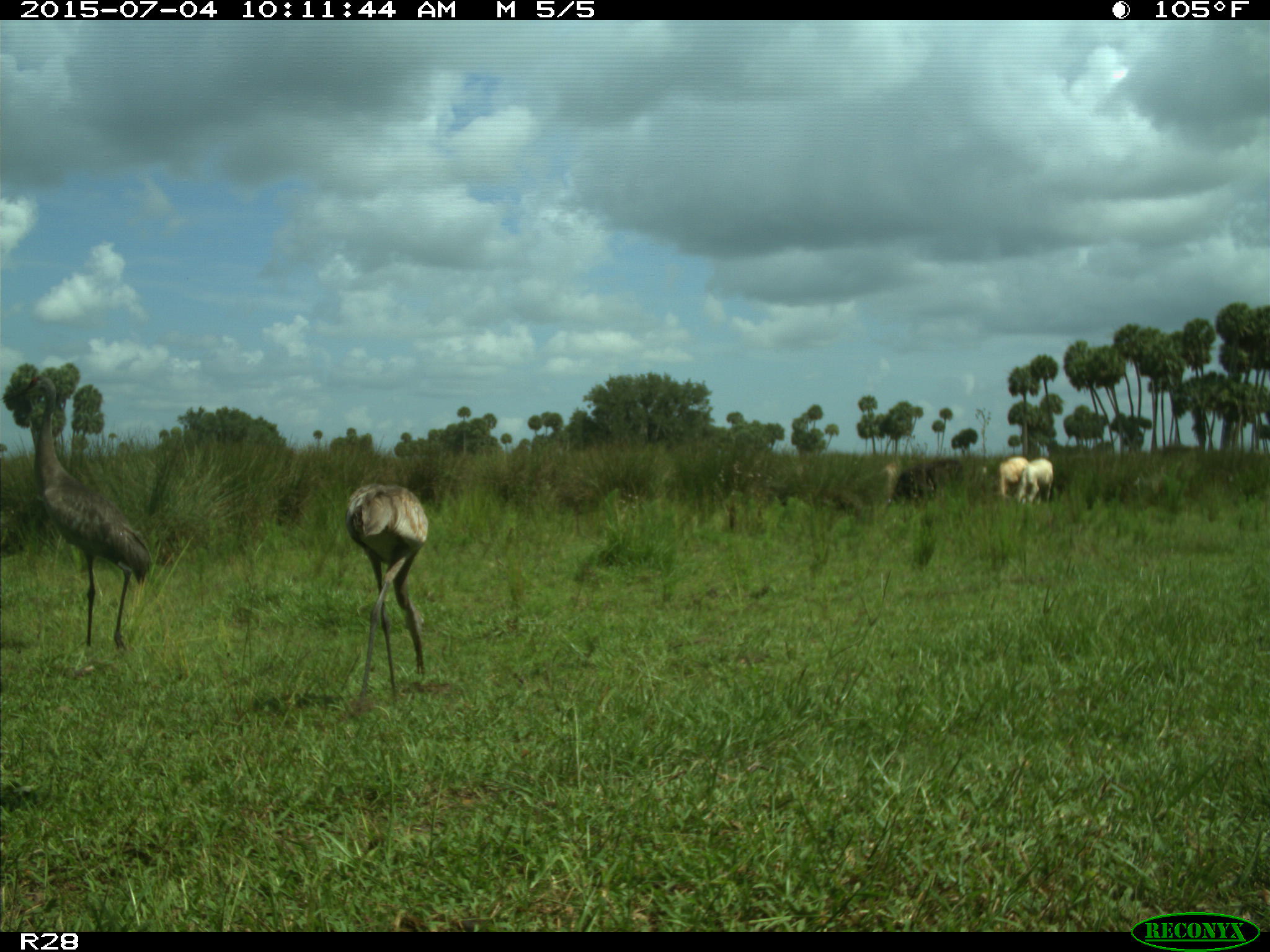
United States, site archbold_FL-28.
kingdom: Animalia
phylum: Chordata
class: Mammalia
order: Artiodactyla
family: Bovidae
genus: Bos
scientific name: Bos taurus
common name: domestic cow